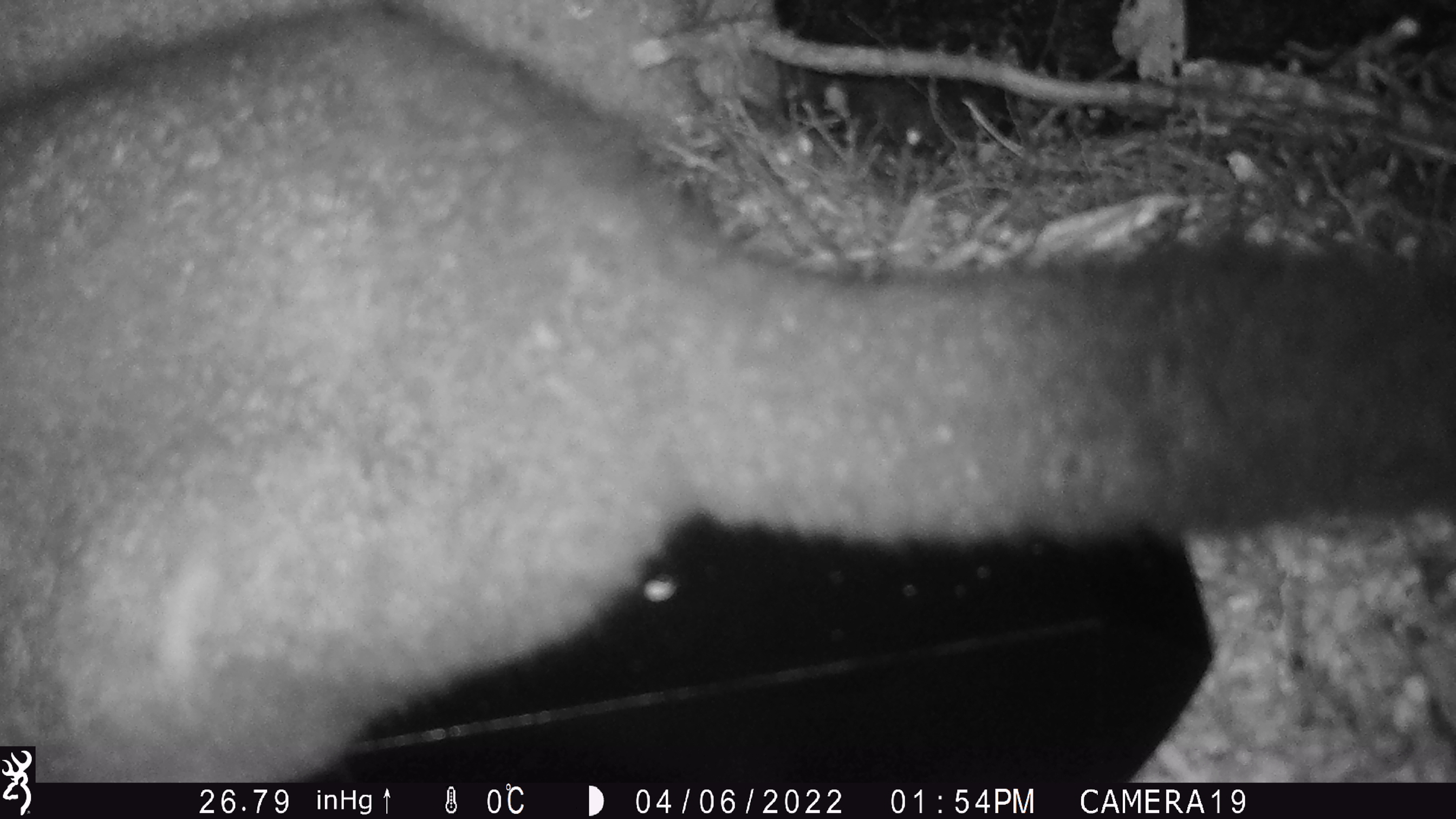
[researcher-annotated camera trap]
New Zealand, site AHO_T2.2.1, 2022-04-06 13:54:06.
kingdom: Animalia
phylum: Chordata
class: Mammalia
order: Diprotodontia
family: Phalangeridae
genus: Trichosurus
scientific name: Trichosurus vulpecula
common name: common brushtail possum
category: possum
Possum (common brushtail possum) (Trichosurus vulpecula).